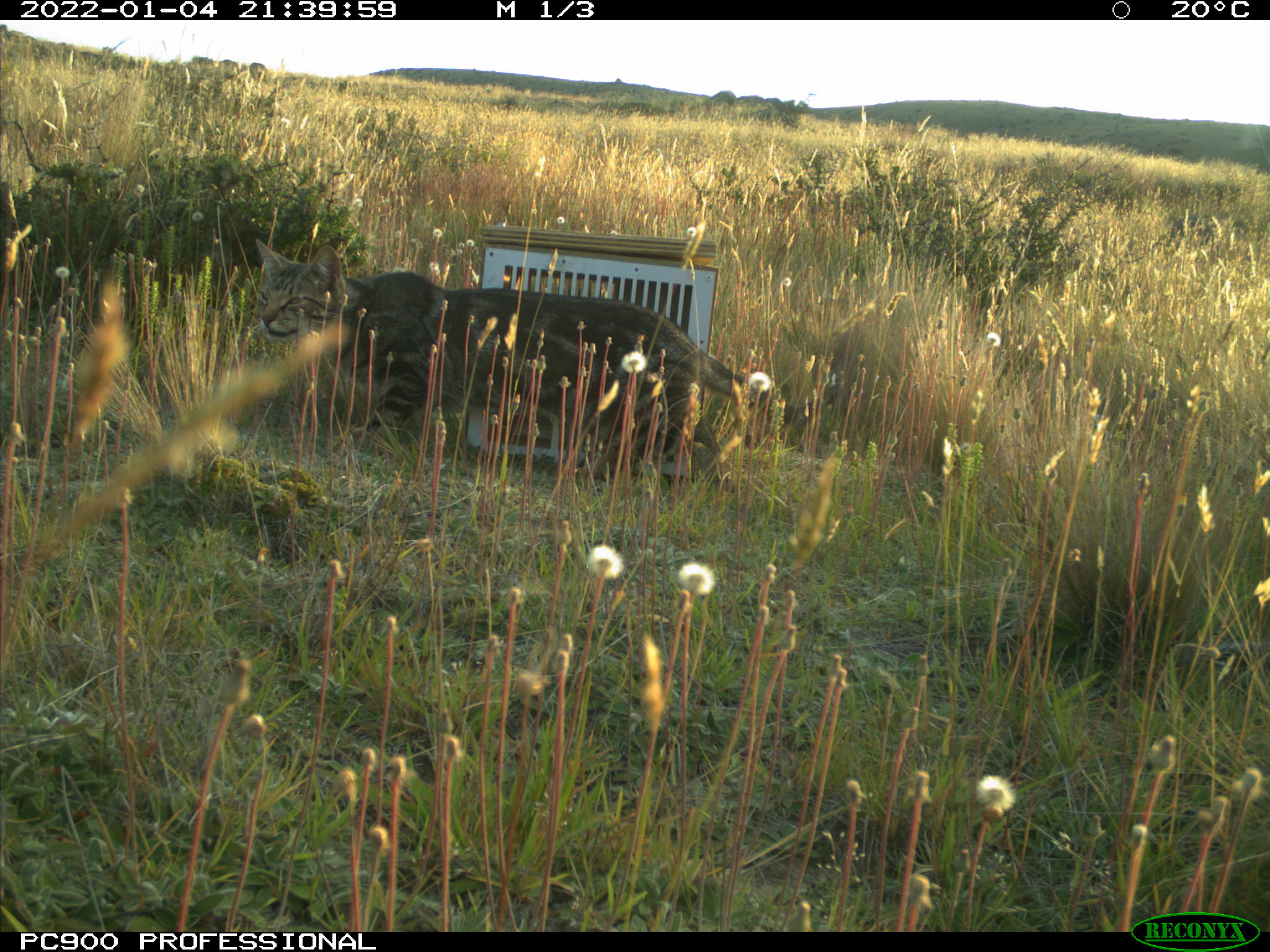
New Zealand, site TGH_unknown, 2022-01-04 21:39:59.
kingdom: Animalia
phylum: Chordata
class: Mammalia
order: Carnivora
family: Felidae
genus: Felis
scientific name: Felis catus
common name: domestic cat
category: cat